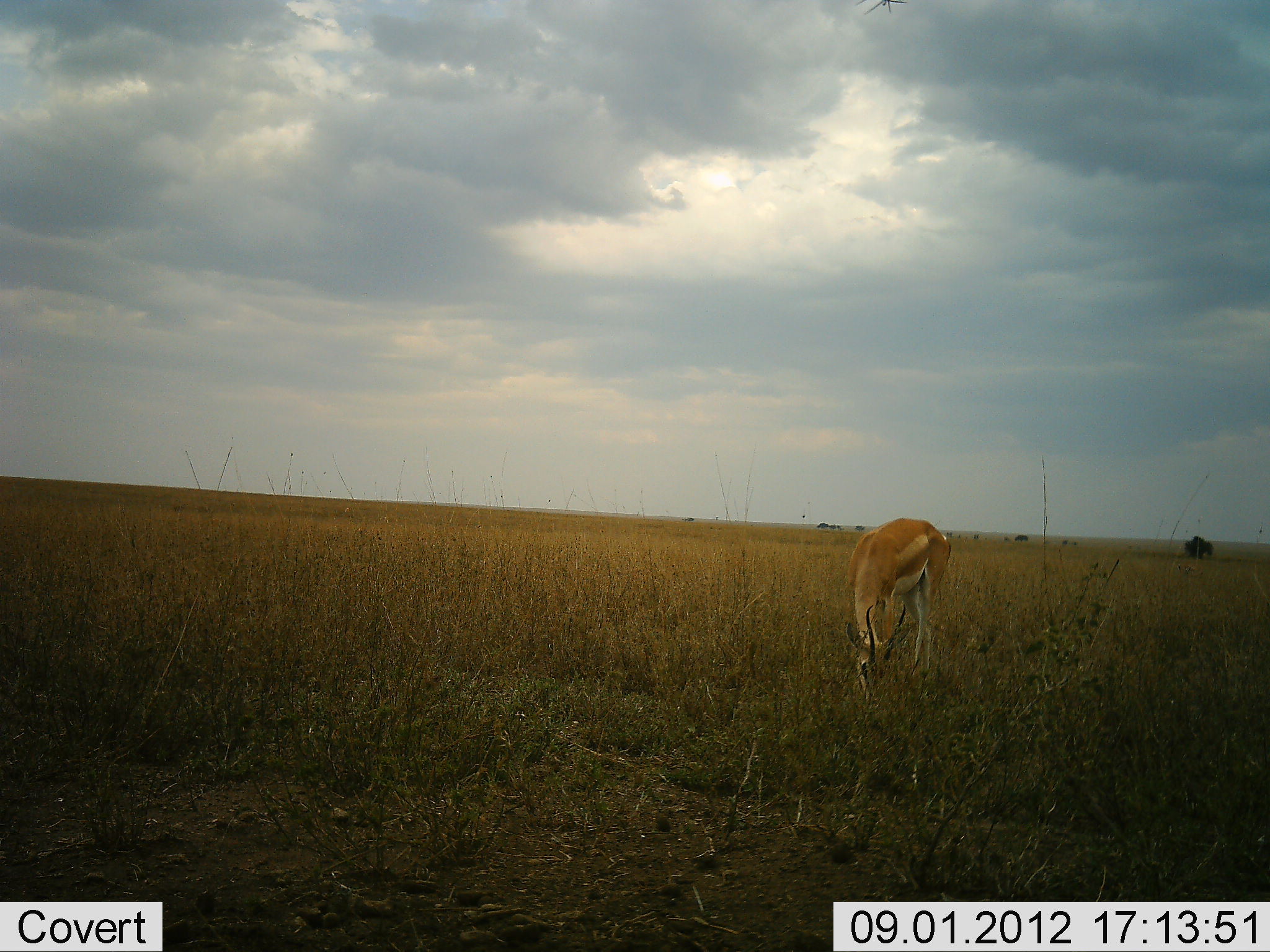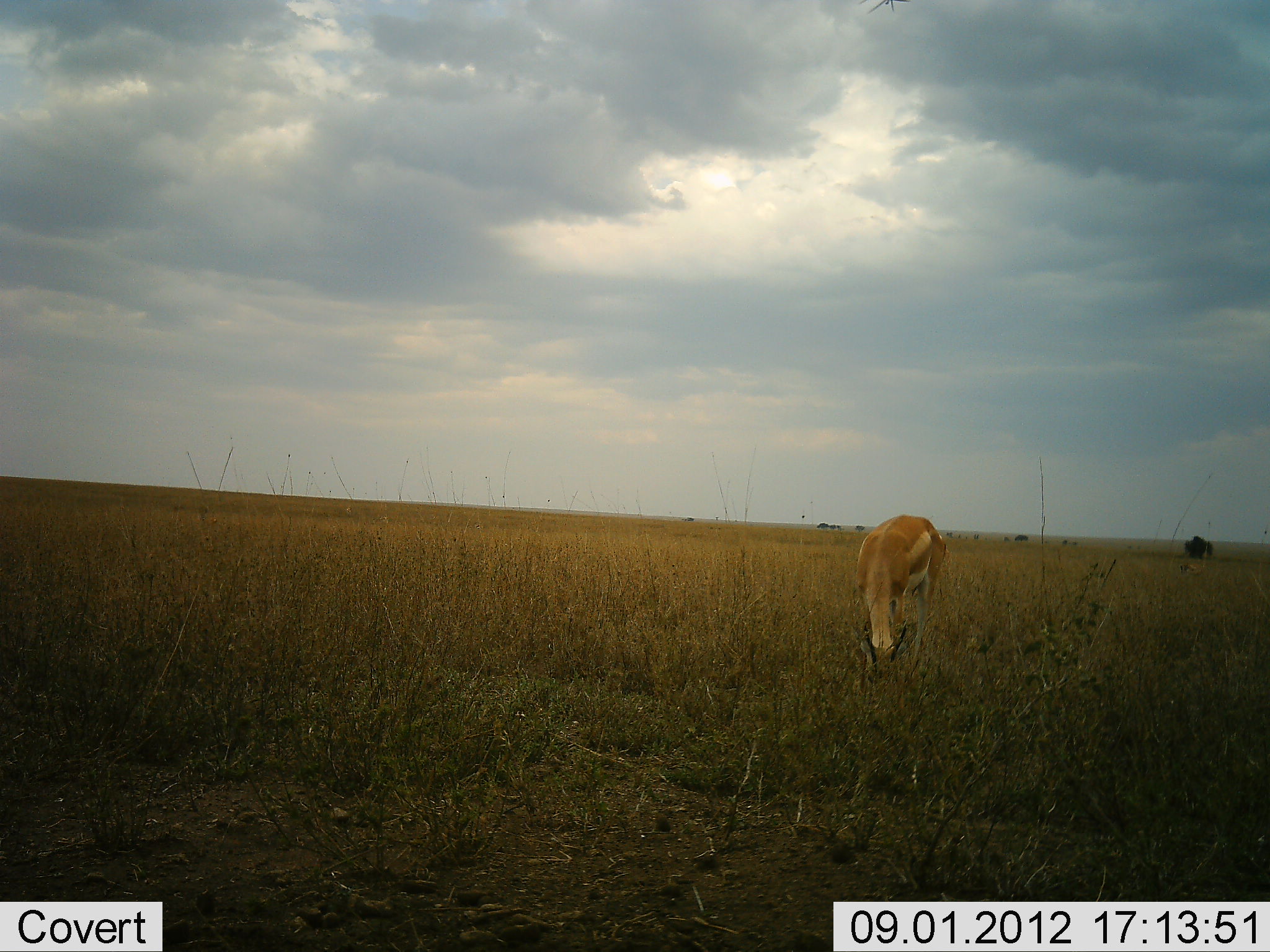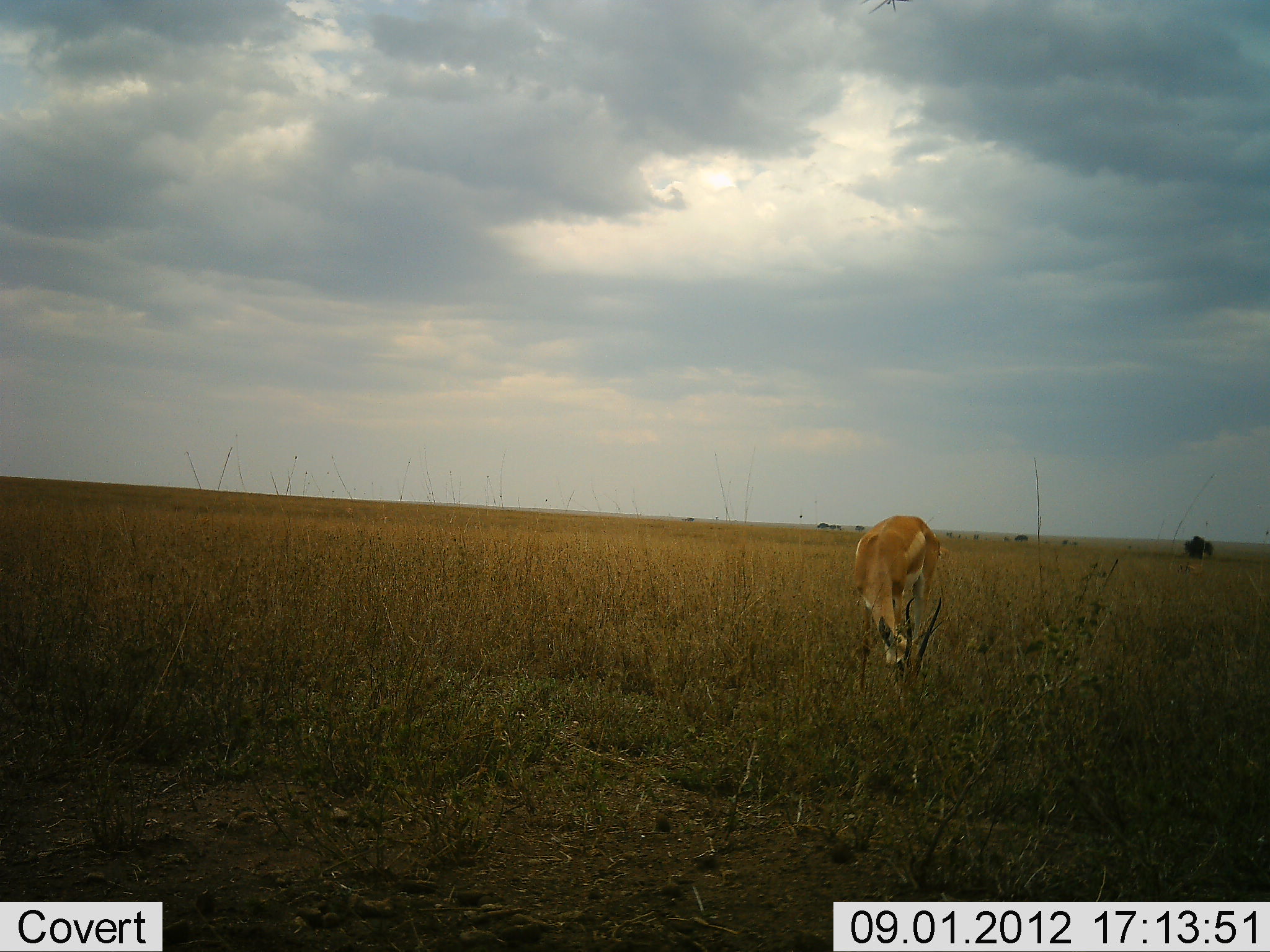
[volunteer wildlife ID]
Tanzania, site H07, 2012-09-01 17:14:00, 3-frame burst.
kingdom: Animalia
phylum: Chordata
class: Mammalia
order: Artiodactyla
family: Bovidae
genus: Nanger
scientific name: Nanger granti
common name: grant's gazelle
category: gazellegrants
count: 1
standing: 20%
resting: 0%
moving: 0%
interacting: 0%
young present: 0%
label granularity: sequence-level